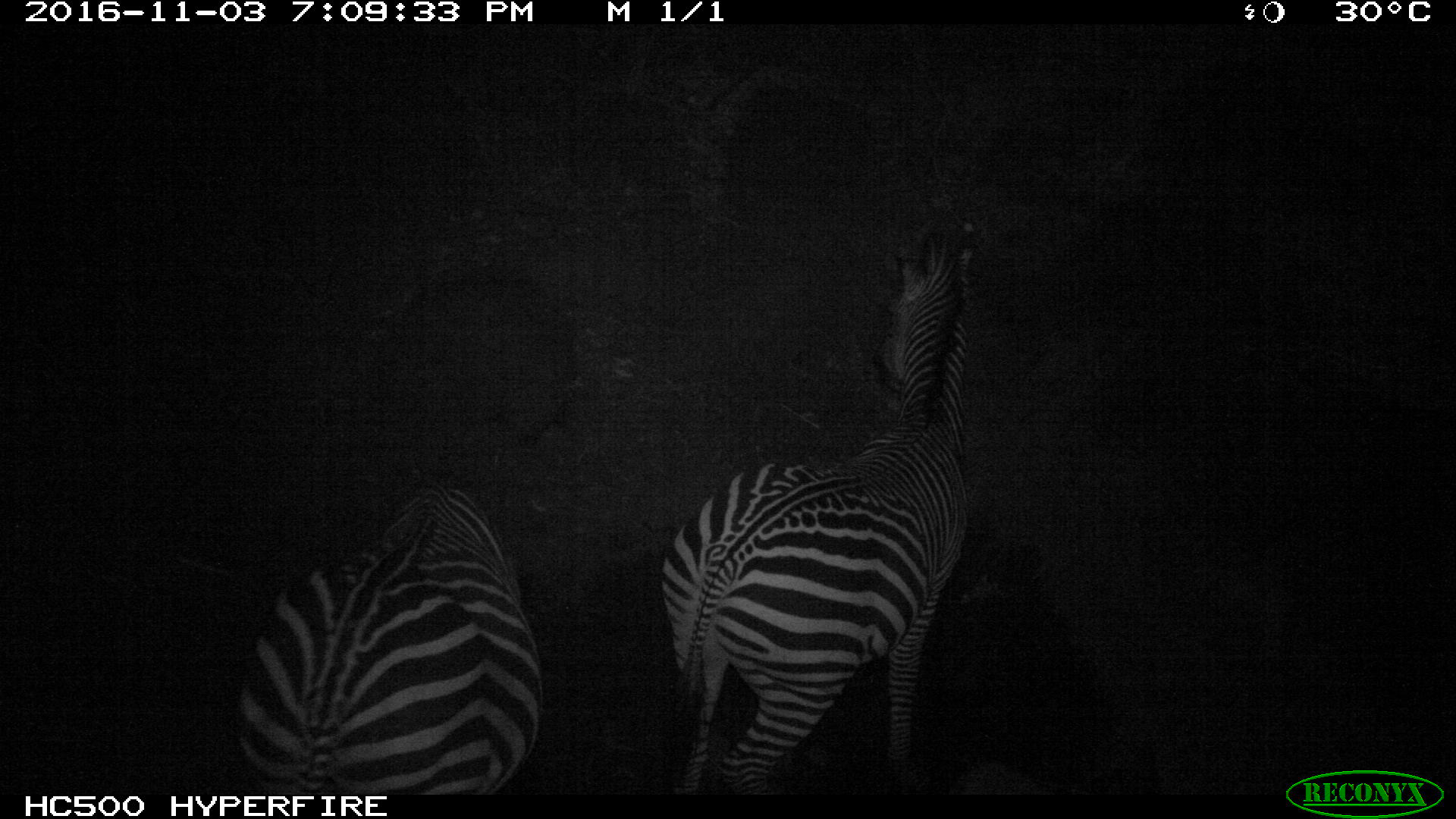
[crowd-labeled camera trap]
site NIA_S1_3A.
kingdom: Animalia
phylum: Chordata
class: Mammalia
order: Perissodactyla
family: Equidae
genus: Equus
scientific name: Equus quagga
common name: plains zebra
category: zebraplains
Zebraplains (plains zebra) (Equus quagga), count 2. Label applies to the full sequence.